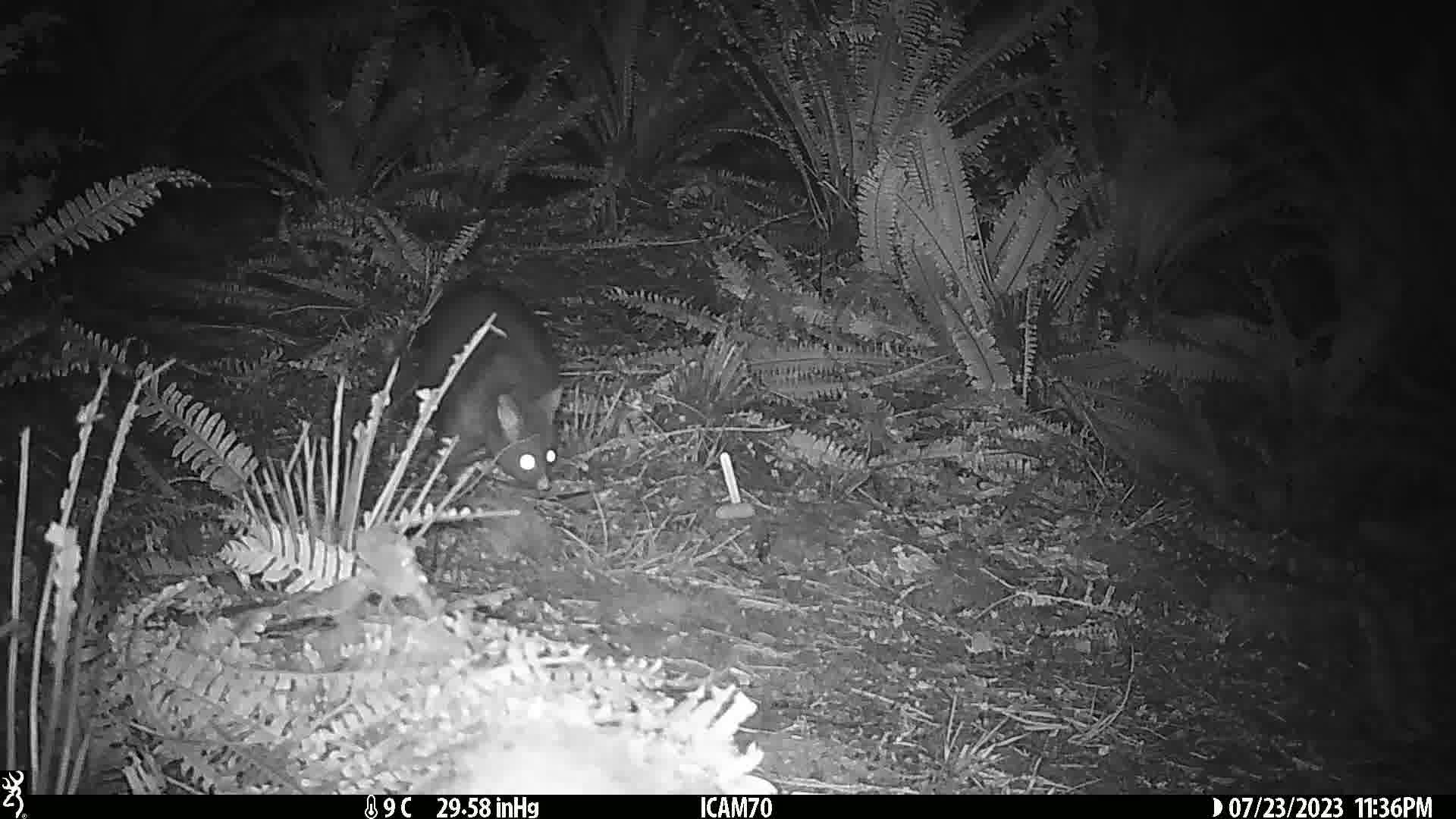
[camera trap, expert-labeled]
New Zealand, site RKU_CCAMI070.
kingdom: Animalia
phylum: Chordata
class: Mammalia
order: Diprotodontia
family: Phalangeridae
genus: Trichosurus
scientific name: Trichosurus vulpecula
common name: common brushtail possum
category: possum